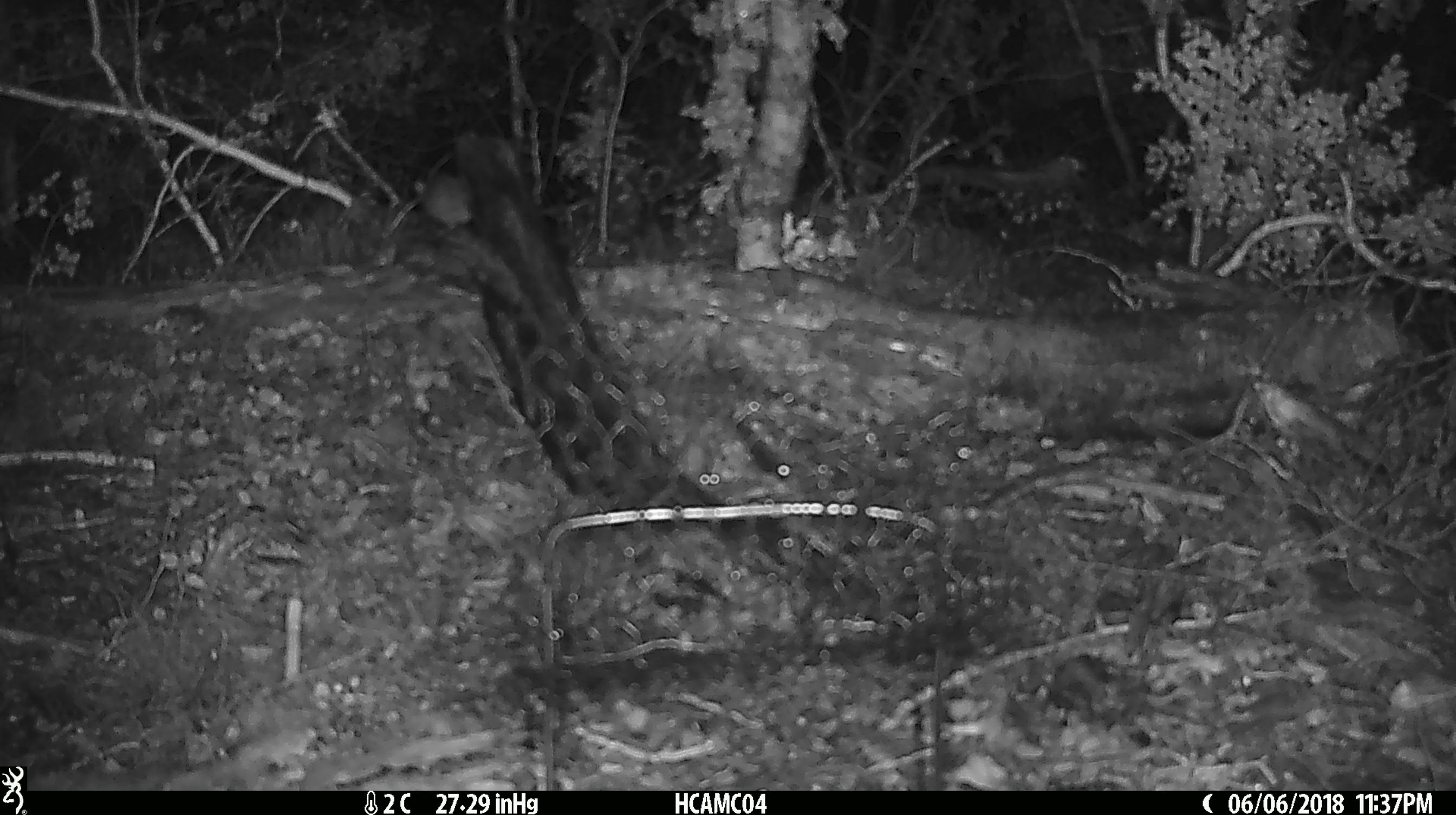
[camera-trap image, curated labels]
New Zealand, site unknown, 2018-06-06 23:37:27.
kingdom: Animalia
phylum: Chordata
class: Mammalia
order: Rodentia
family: Muridae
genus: Mus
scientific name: Mus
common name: mouse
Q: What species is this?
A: Mouse (Mus).